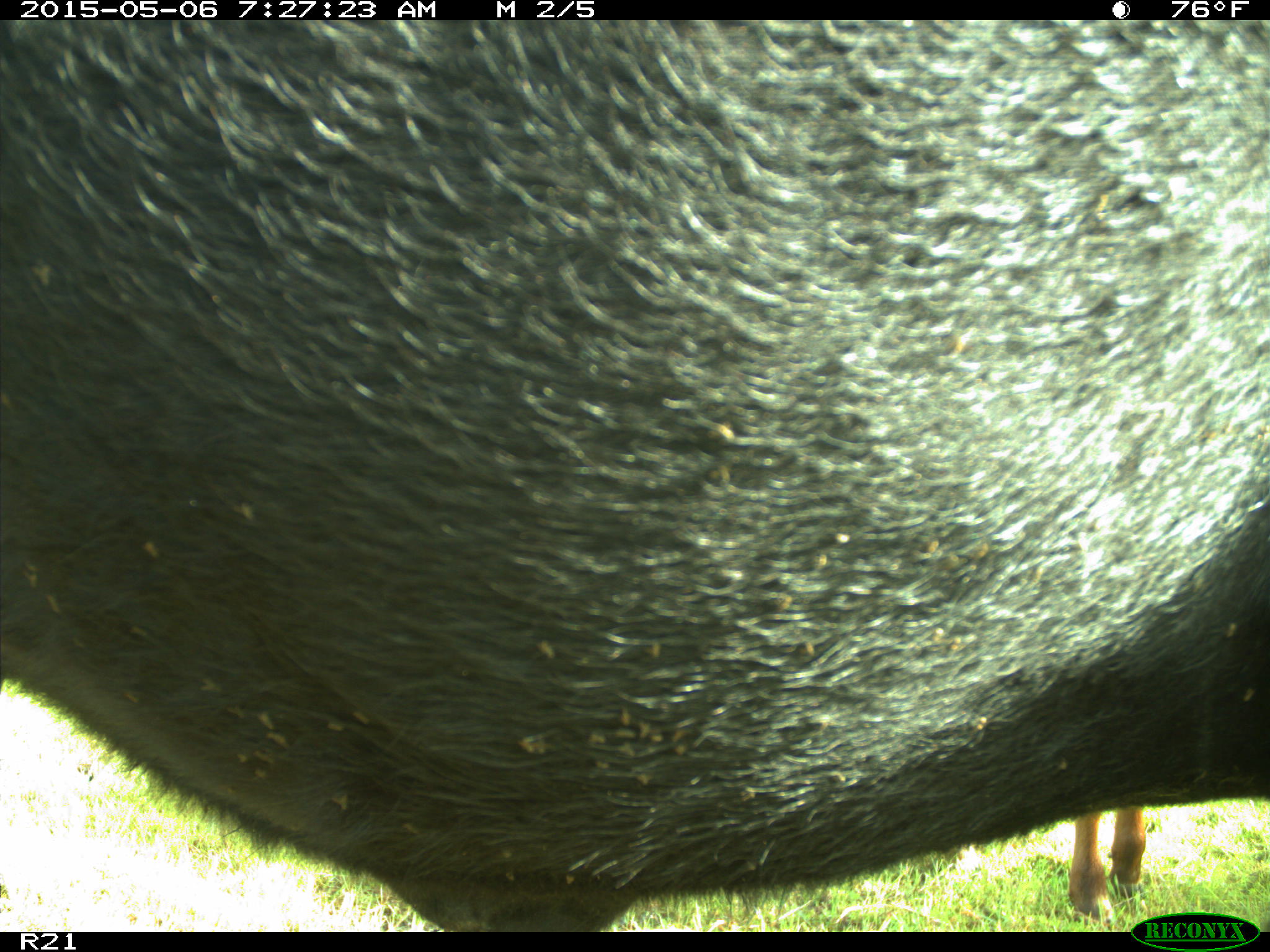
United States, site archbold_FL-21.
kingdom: Animalia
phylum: Chordata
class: Mammalia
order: Artiodactyla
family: Bovidae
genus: Bos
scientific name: Bos taurus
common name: domestic cow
Bos taurus (domestic cow).